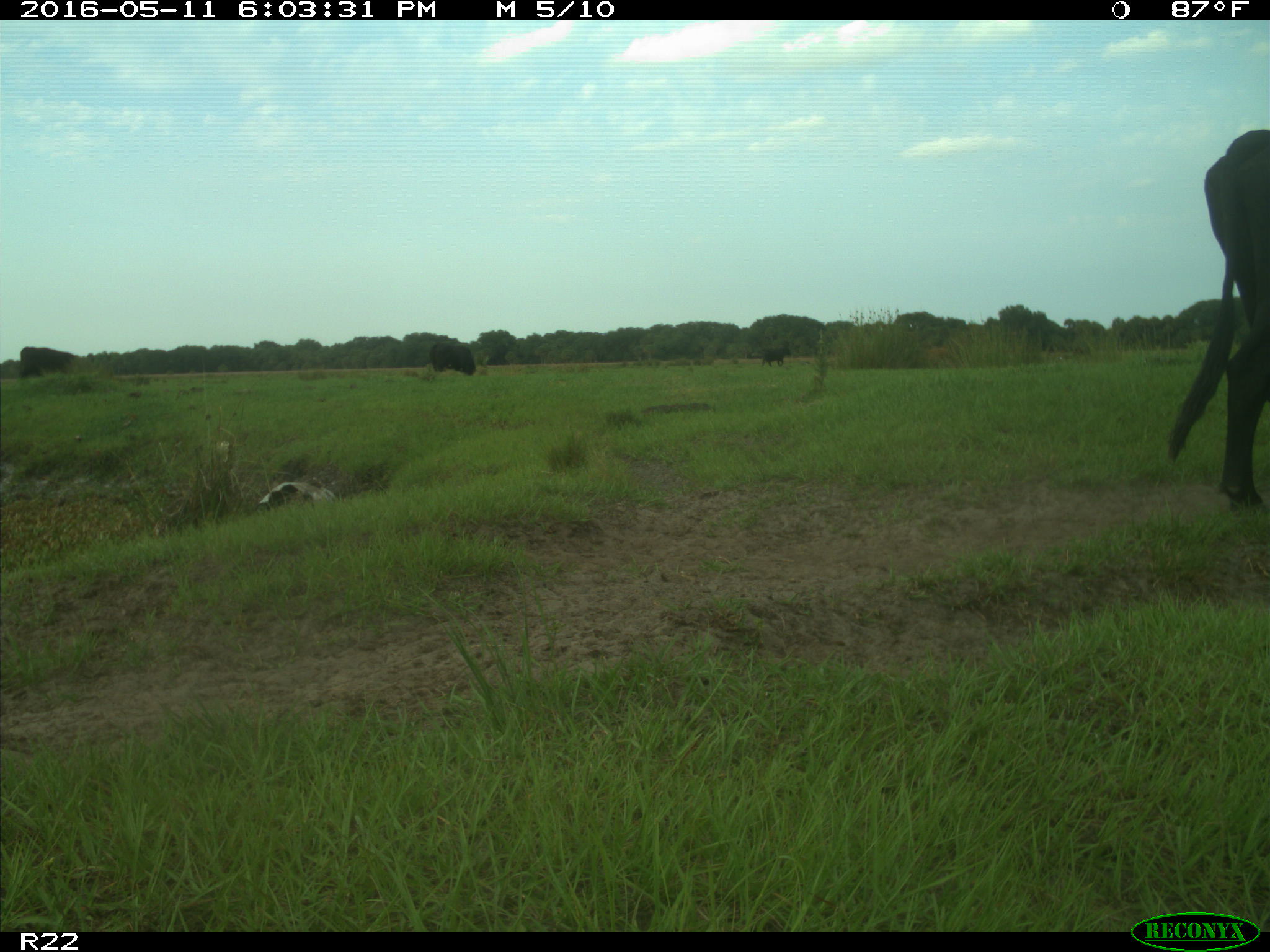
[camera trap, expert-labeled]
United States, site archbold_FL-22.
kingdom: Animalia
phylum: Chordata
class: Mammalia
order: Artiodactyla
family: Bovidae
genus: Bos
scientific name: Bos taurus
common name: domestic cow